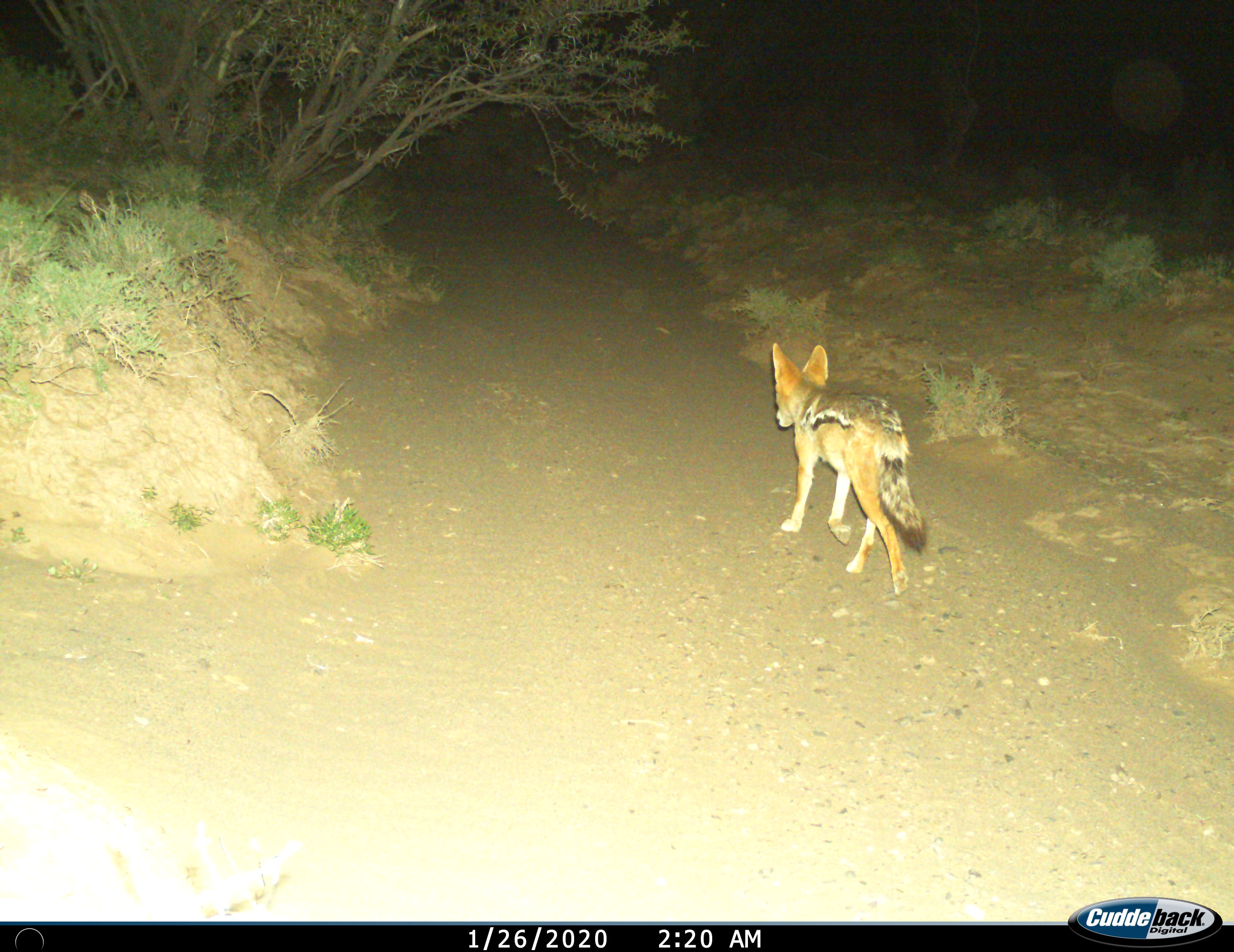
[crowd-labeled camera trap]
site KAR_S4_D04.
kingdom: Animalia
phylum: Chordata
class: Mammalia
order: Carnivora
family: Canidae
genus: Lupulella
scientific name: Lupulella mesomelas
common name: black-backed jackal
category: jackalblackbacked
Jackalblackbacked (black-backed jackal) (Lupulella mesomelas), count 1. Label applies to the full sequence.